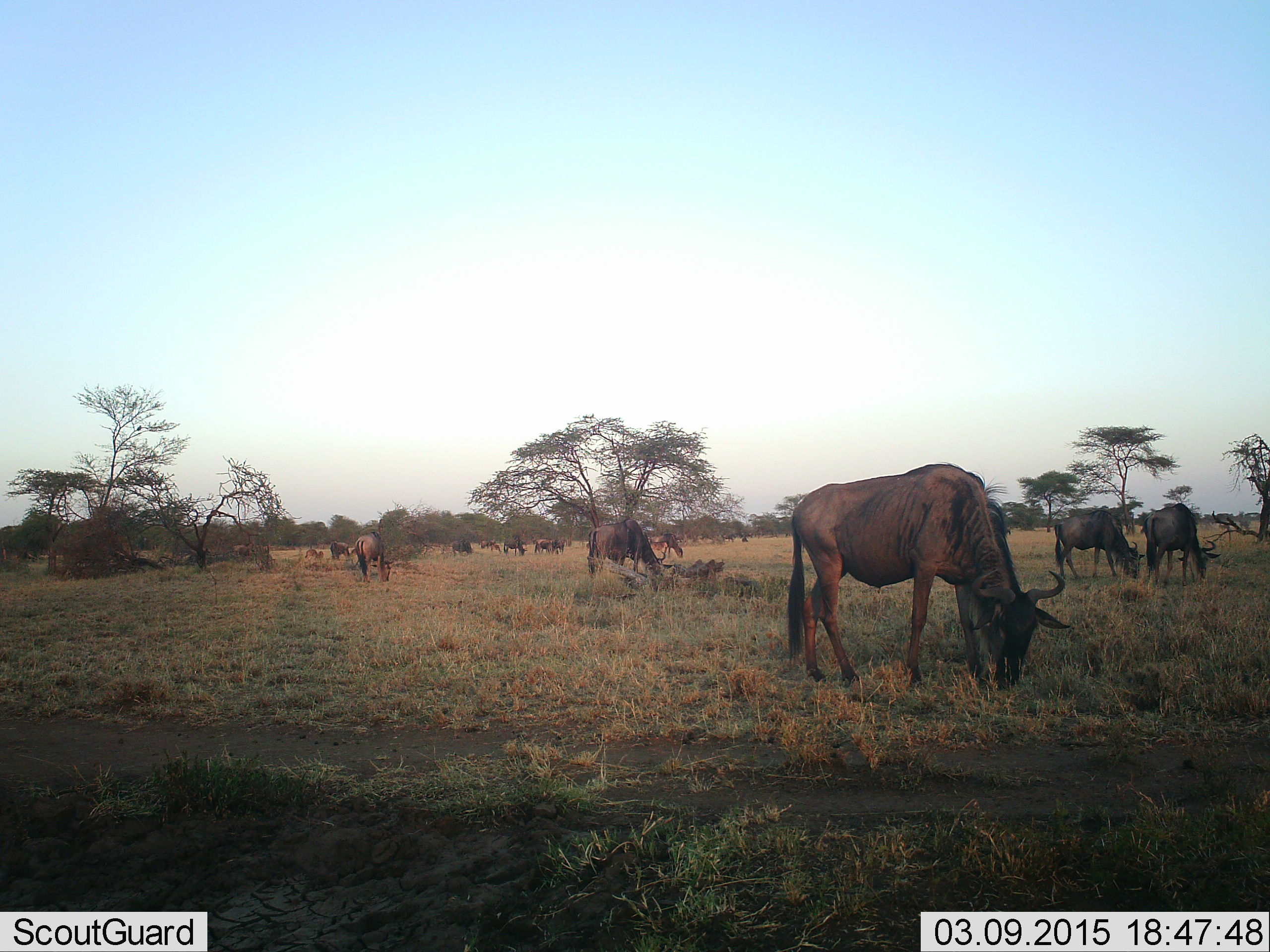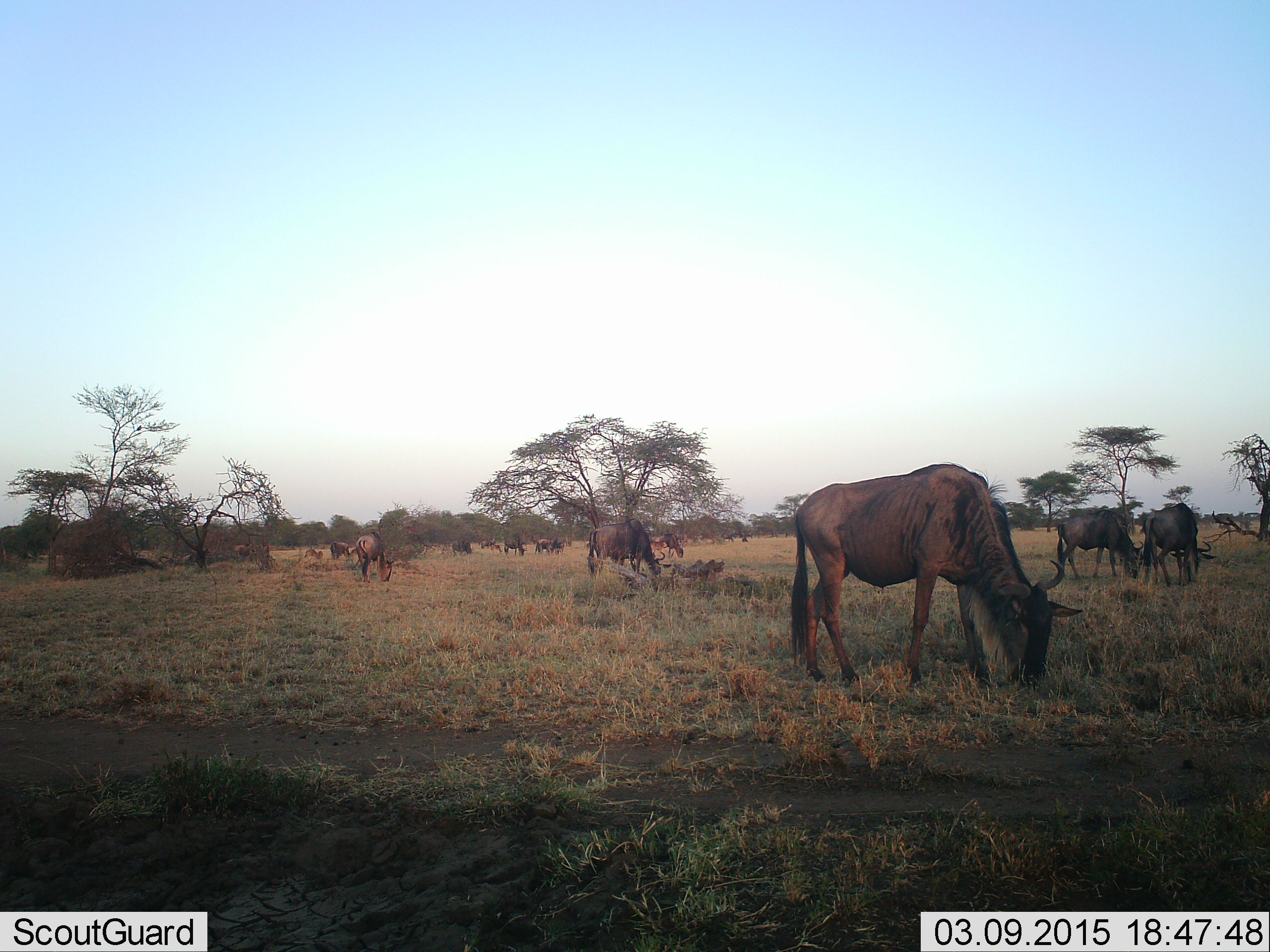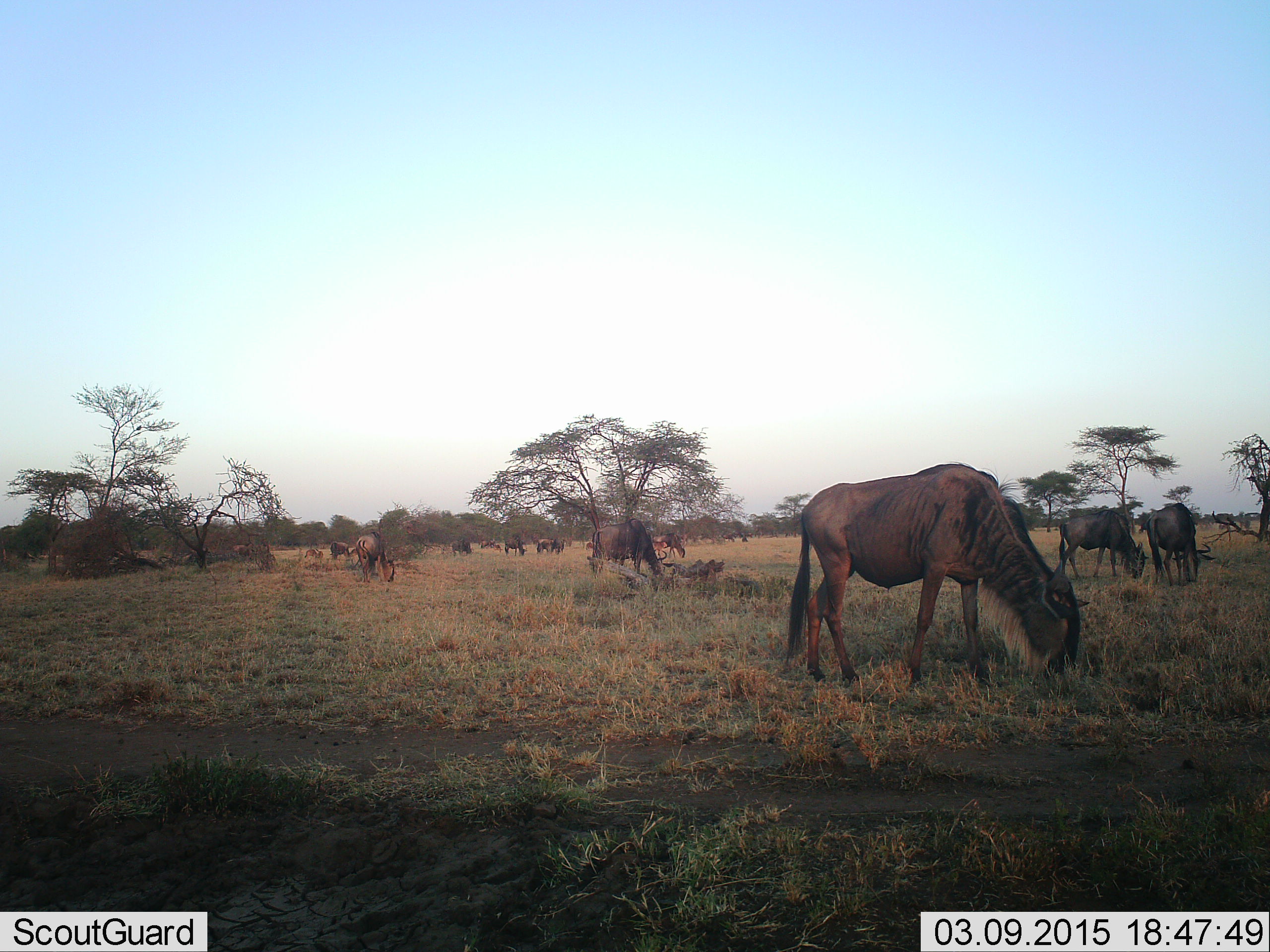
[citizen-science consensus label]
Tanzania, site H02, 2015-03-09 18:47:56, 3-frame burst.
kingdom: Animalia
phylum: Chordata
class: Mammalia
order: Artiodactyla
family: Bovidae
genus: Connochaetes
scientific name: Connochaetes taurinus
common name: blue wildebeest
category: wildebeest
Wildebeest (blue wildebeest) (Connochaetes taurinus), count 11-50. Behavior (volunteer vote fractions): standing 30%, resting 0%, moving 10%, interacting 0%. Young present (vote fraction): 0%. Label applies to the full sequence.